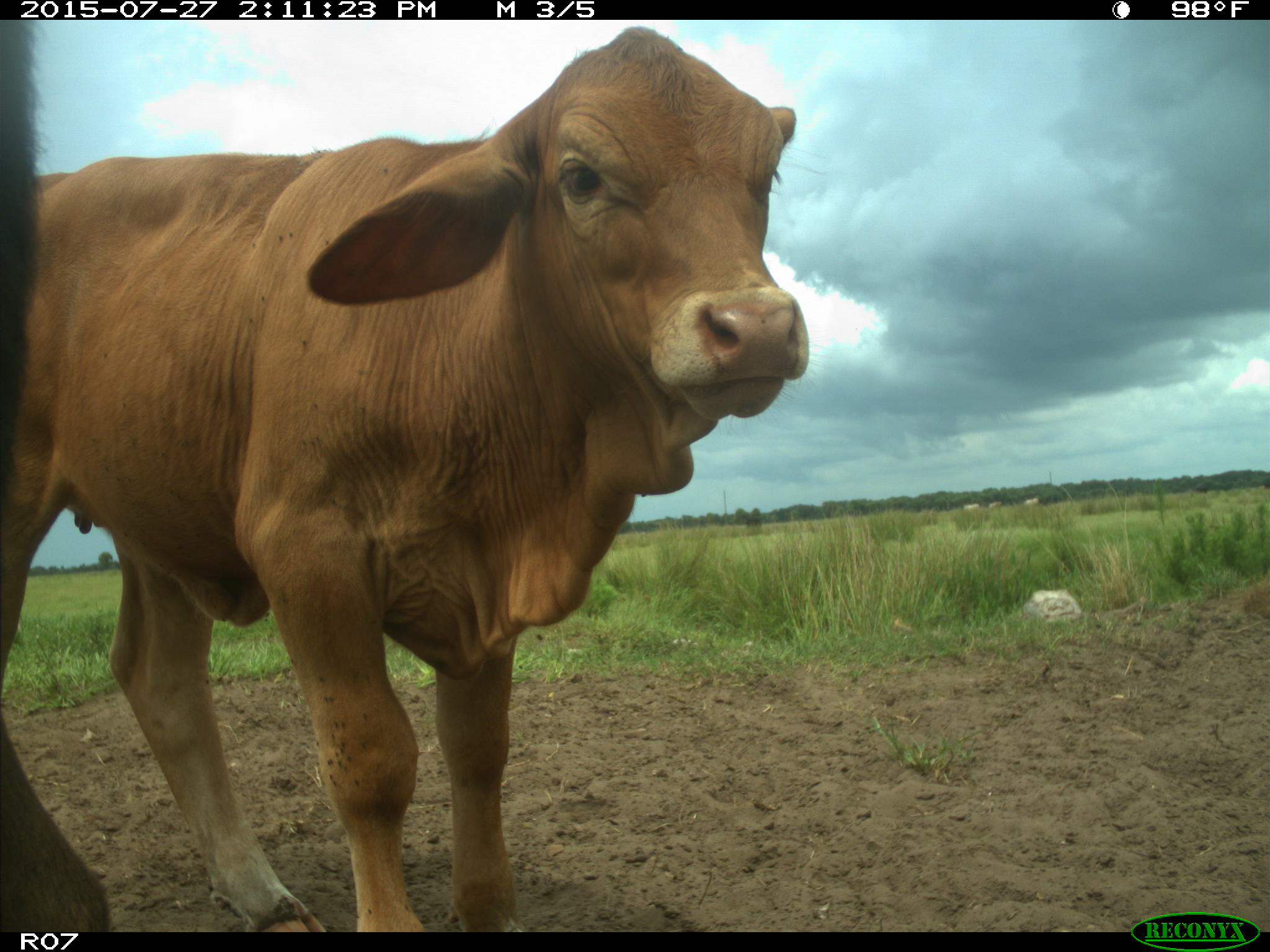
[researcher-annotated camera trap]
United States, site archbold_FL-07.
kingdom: Animalia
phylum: Chordata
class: Mammalia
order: Artiodactyla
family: Bovidae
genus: Bos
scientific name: Bos taurus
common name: domestic cow